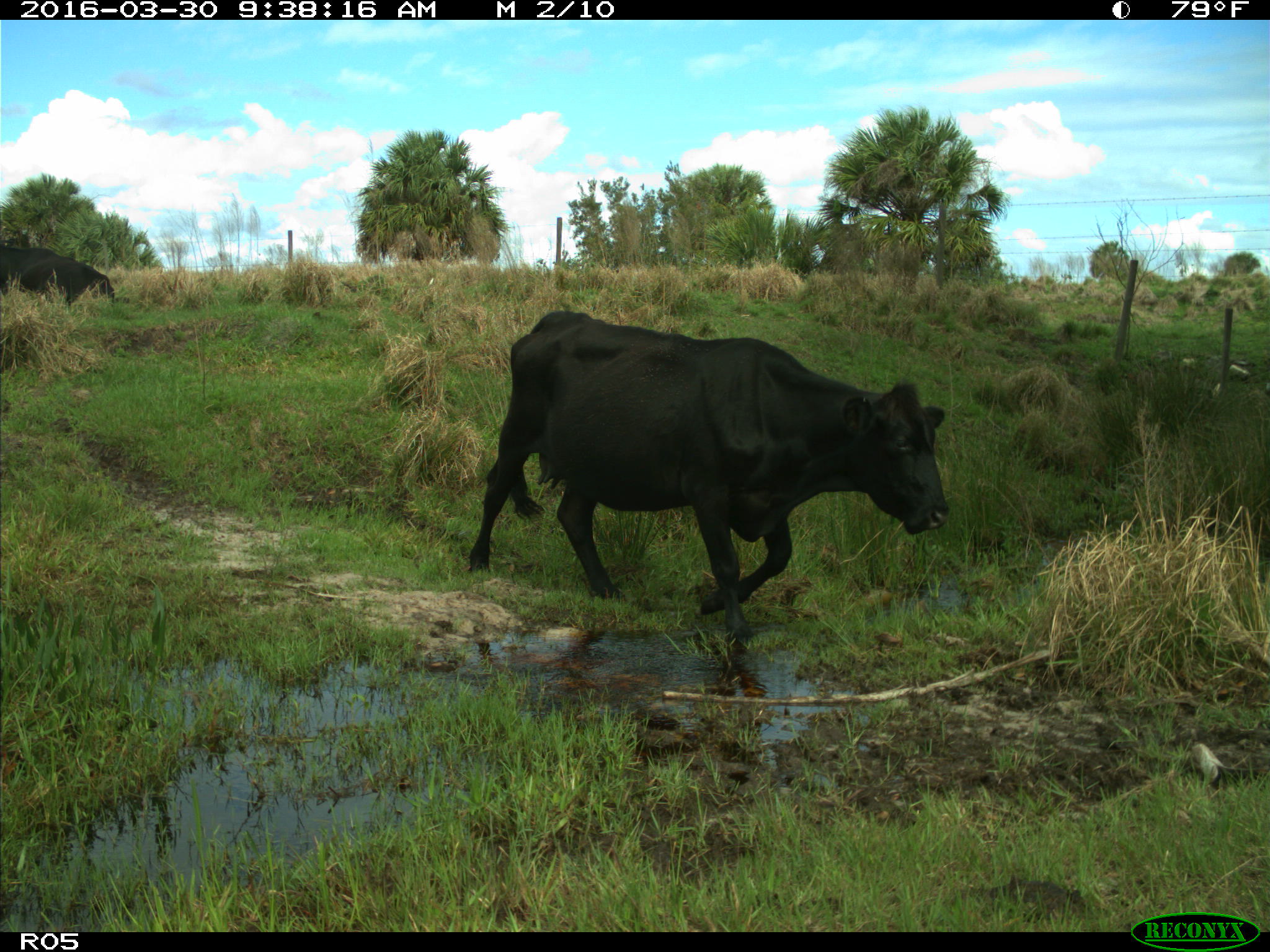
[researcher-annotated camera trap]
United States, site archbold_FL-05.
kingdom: Animalia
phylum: Chordata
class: Mammalia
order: Artiodactyla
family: Bovidae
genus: Bos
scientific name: Bos taurus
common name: domestic cow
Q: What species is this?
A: Bos taurus (domestic cow).